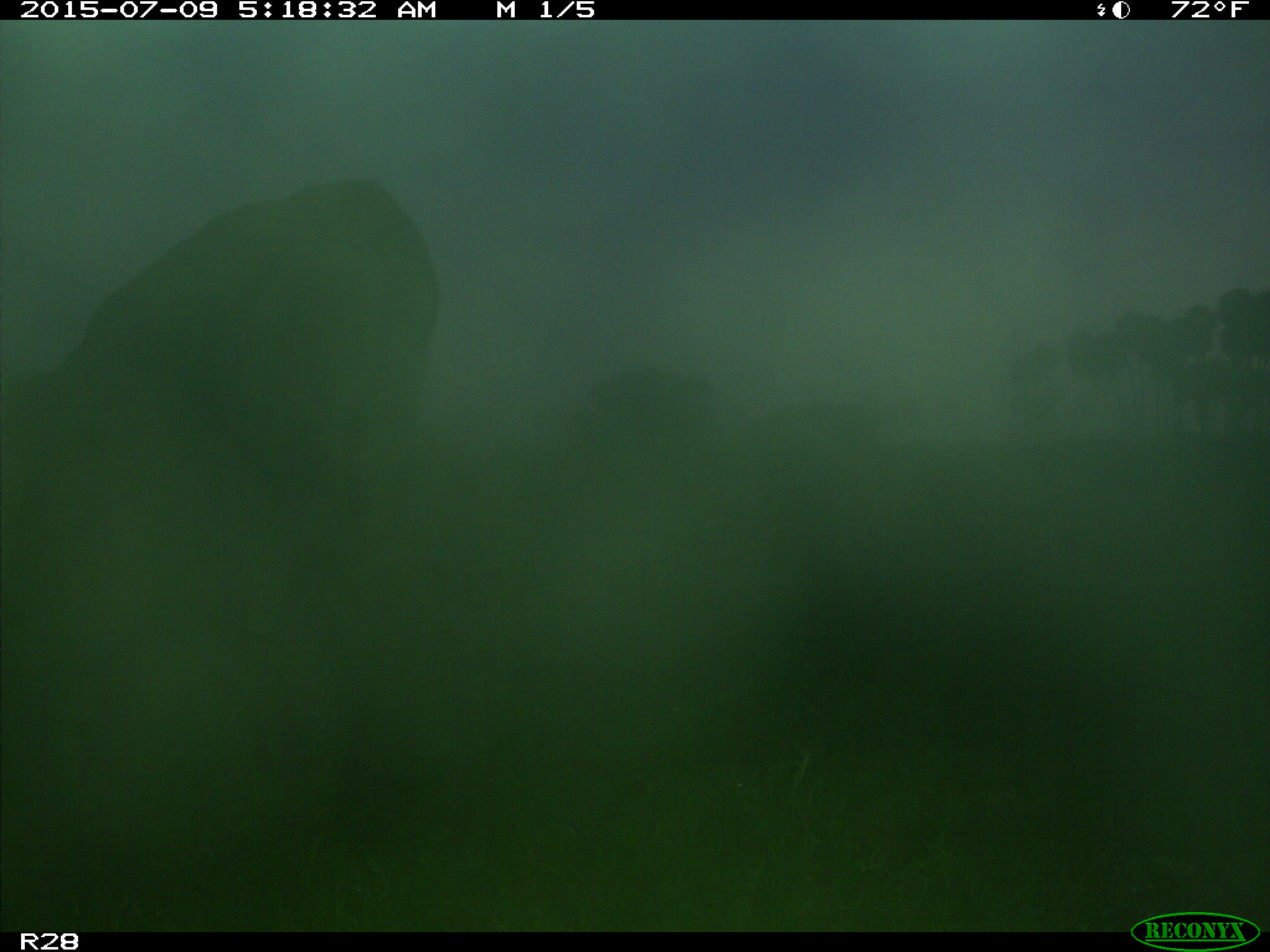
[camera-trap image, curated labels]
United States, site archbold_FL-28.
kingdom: Animalia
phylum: Chordata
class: Mammalia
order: Artiodactyla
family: Bovidae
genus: Bos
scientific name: Bos taurus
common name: domestic cow